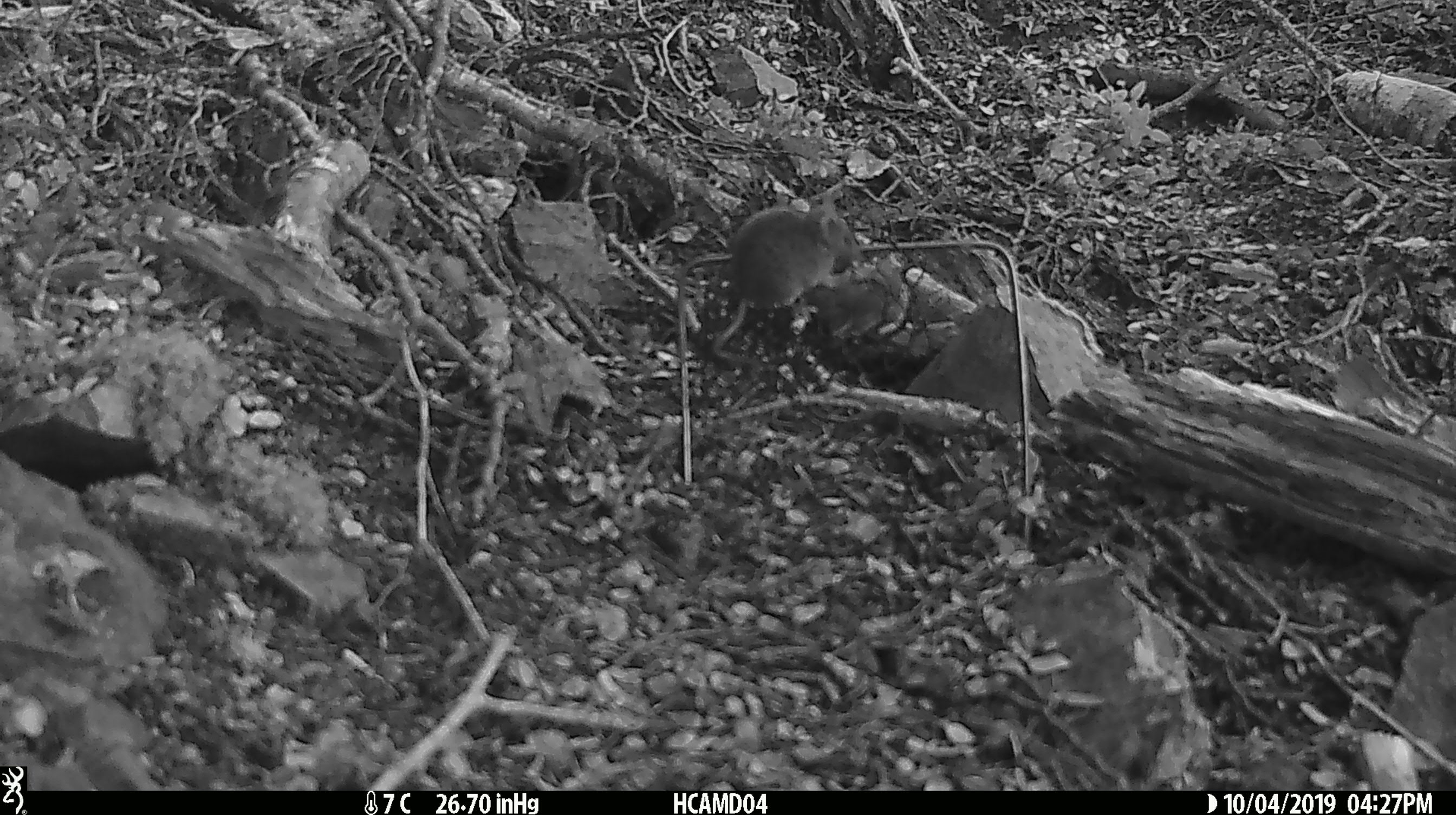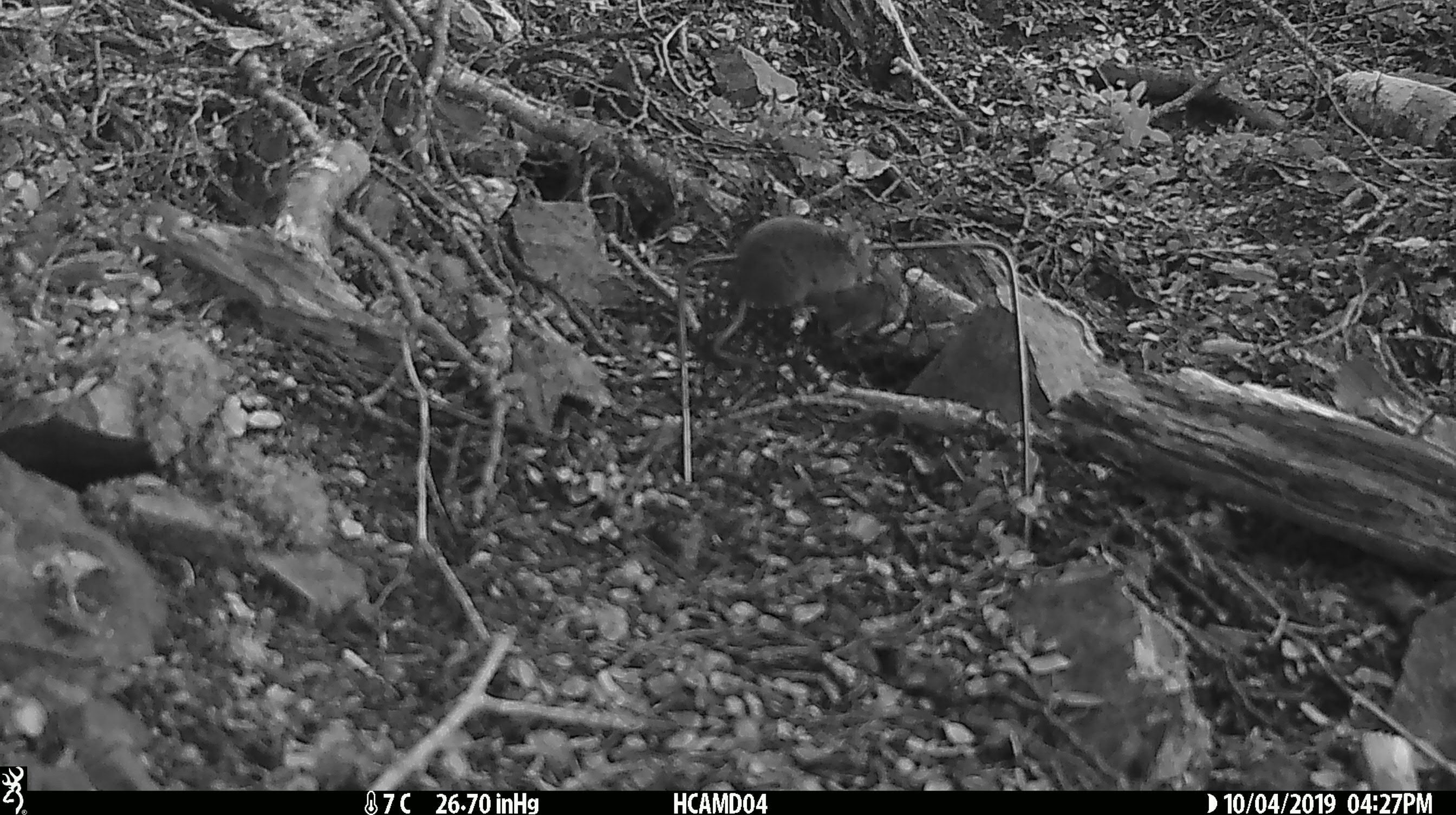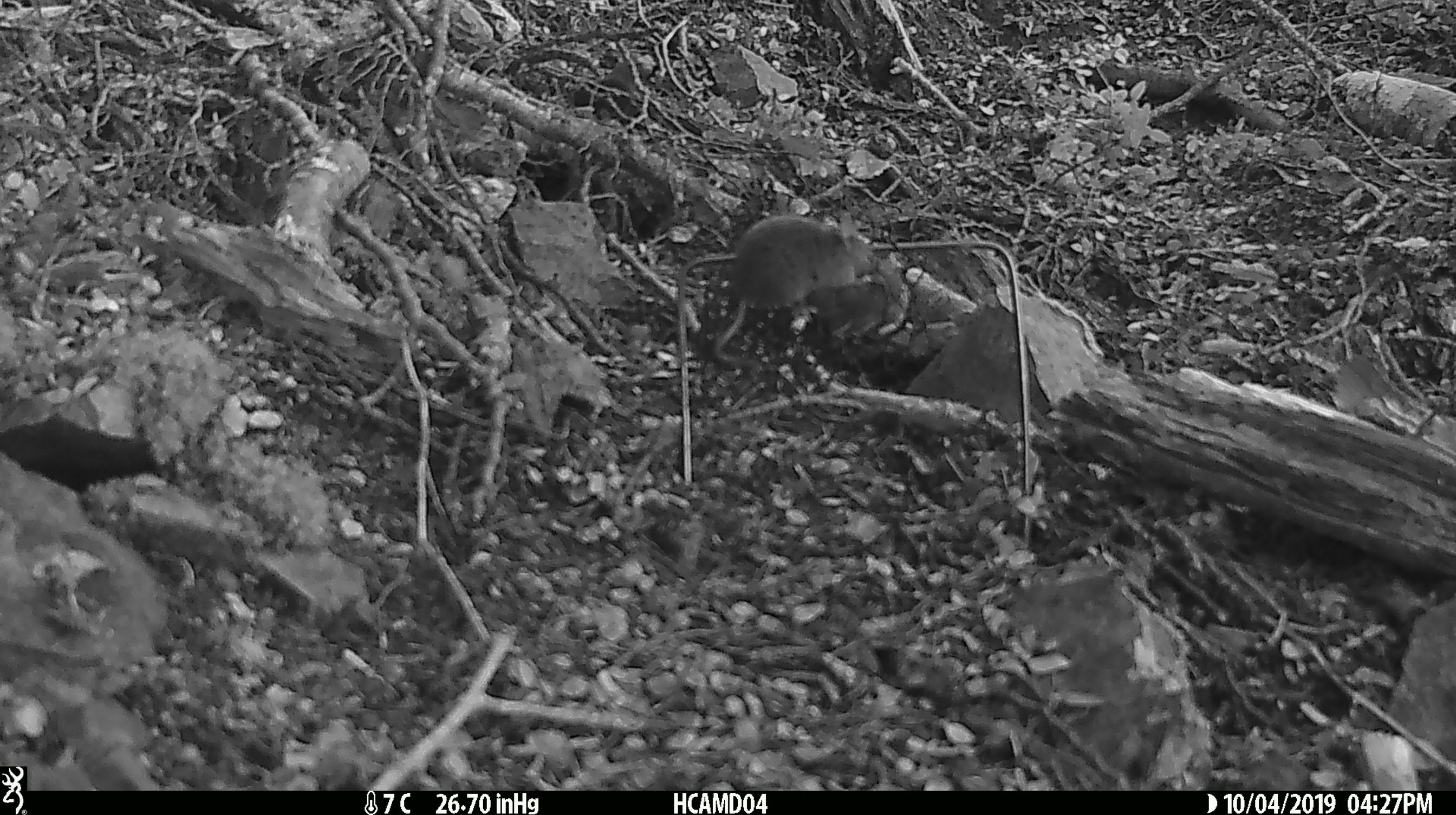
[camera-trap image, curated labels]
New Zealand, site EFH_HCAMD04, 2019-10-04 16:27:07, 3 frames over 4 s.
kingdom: Animalia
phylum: Chordata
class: Mammalia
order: Rodentia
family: Muridae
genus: Mus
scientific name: Mus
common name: mouse